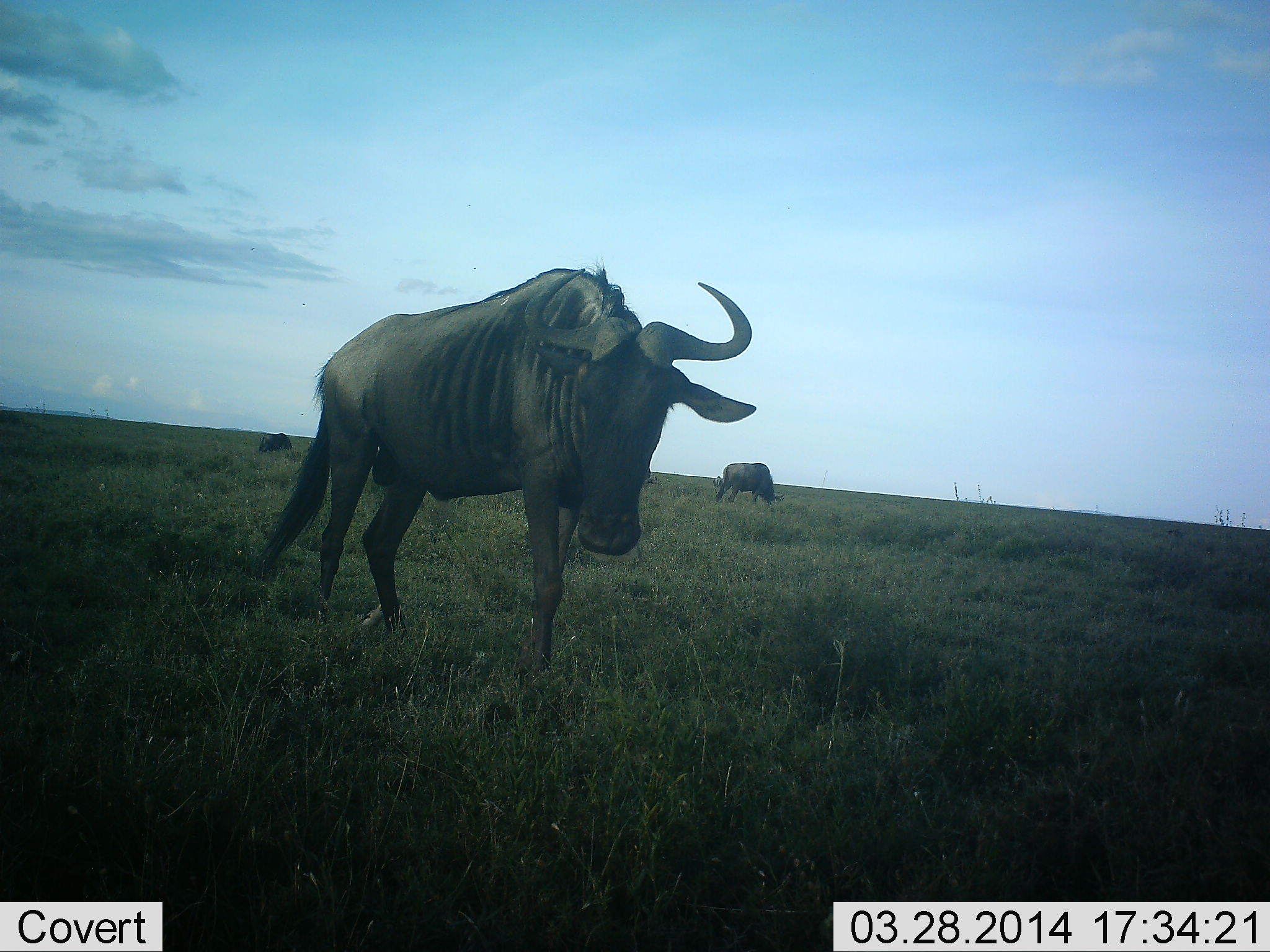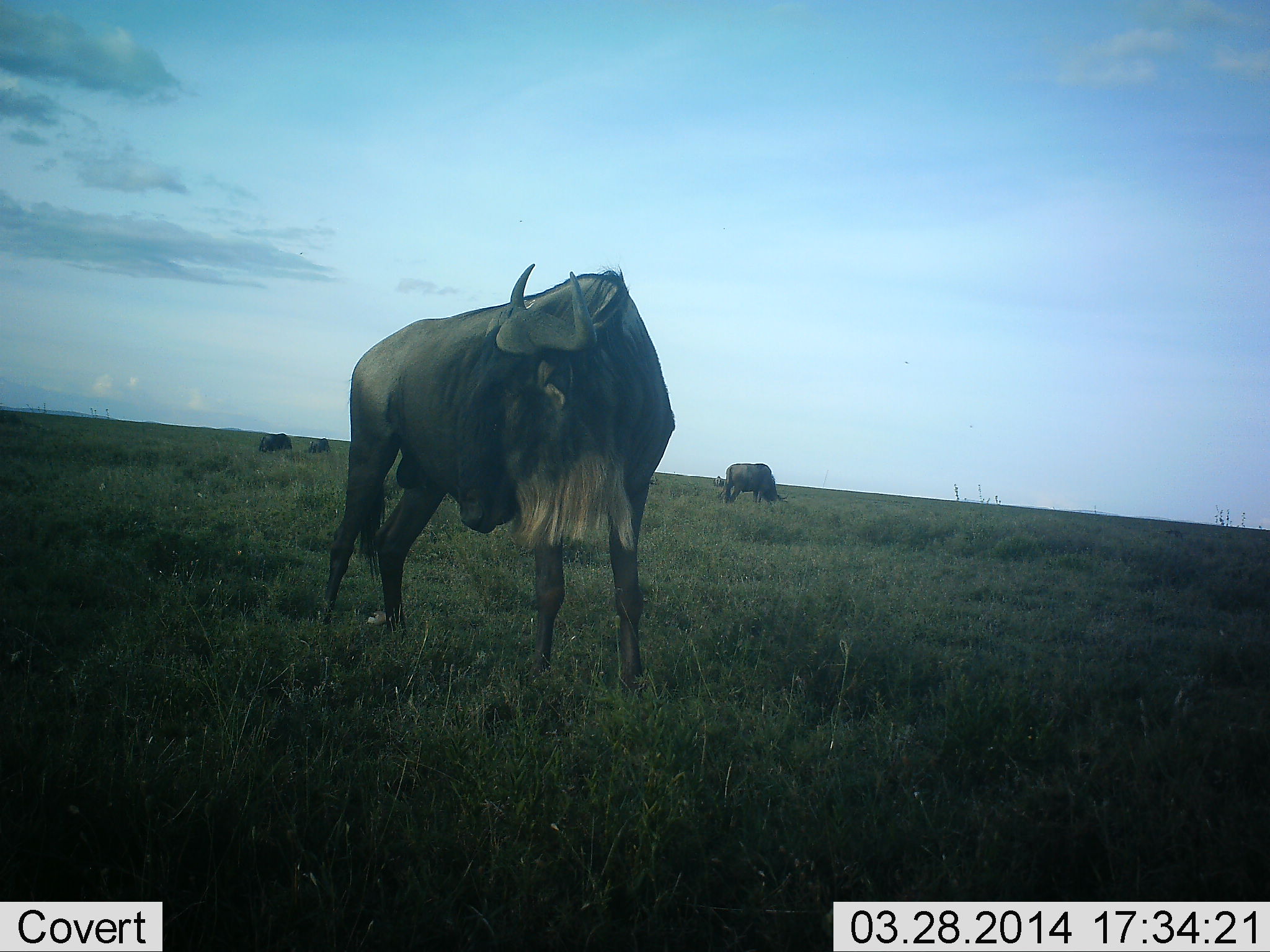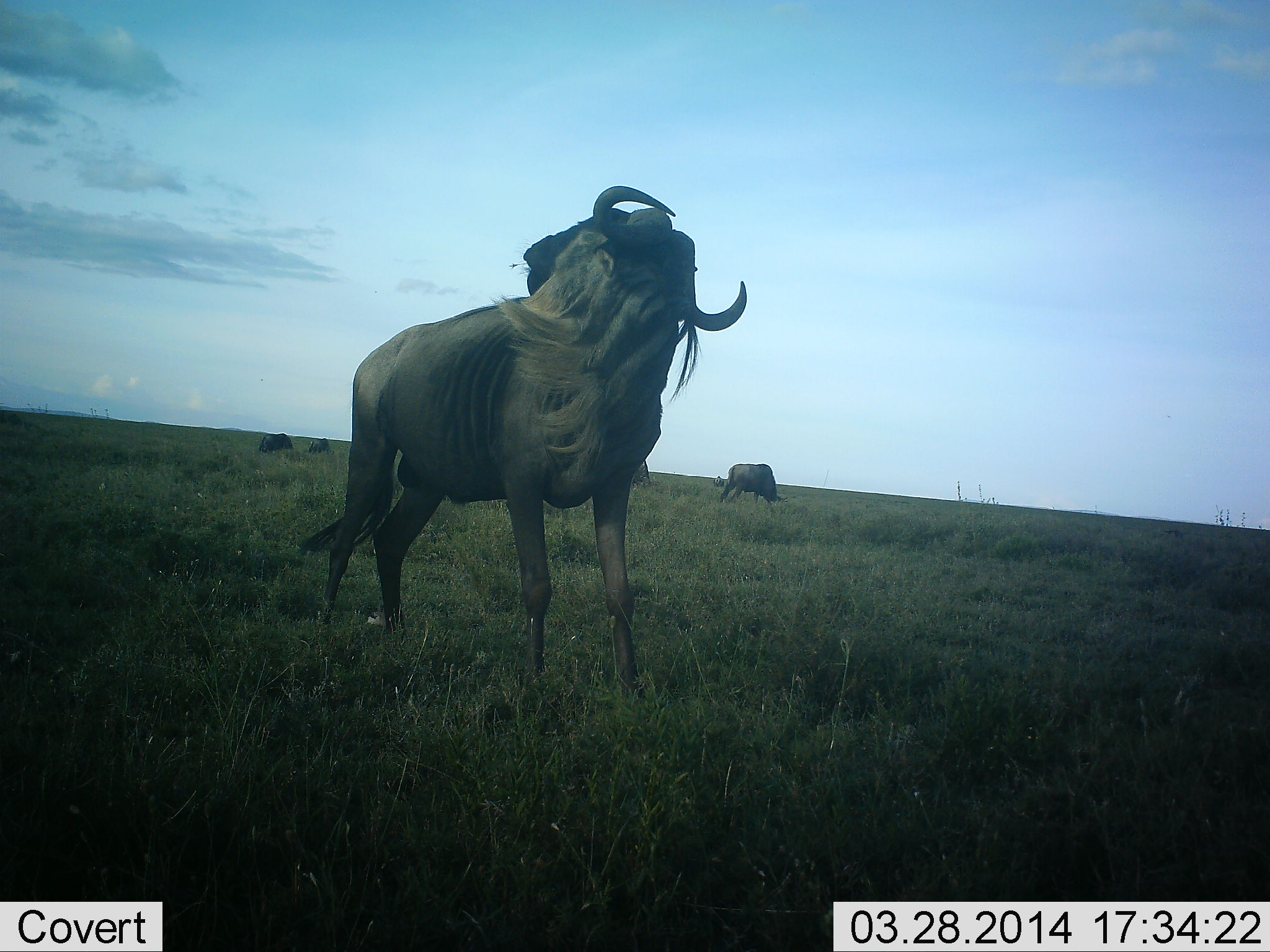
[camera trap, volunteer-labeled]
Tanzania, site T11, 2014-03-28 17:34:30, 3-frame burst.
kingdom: Animalia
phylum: Chordata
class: Mammalia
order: Artiodactyla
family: Bovidae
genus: Connochaetes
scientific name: Connochaetes taurinus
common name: blue wildebeest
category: wildebeest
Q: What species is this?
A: Wildebeest (blue wildebeest) (Connochaetes taurinus).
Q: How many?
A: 4.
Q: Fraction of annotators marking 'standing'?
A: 80%.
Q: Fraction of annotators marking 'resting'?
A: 30%.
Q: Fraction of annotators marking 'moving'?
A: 0%.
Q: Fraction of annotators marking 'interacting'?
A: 0%.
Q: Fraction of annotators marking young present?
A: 0%.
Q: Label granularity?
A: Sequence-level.